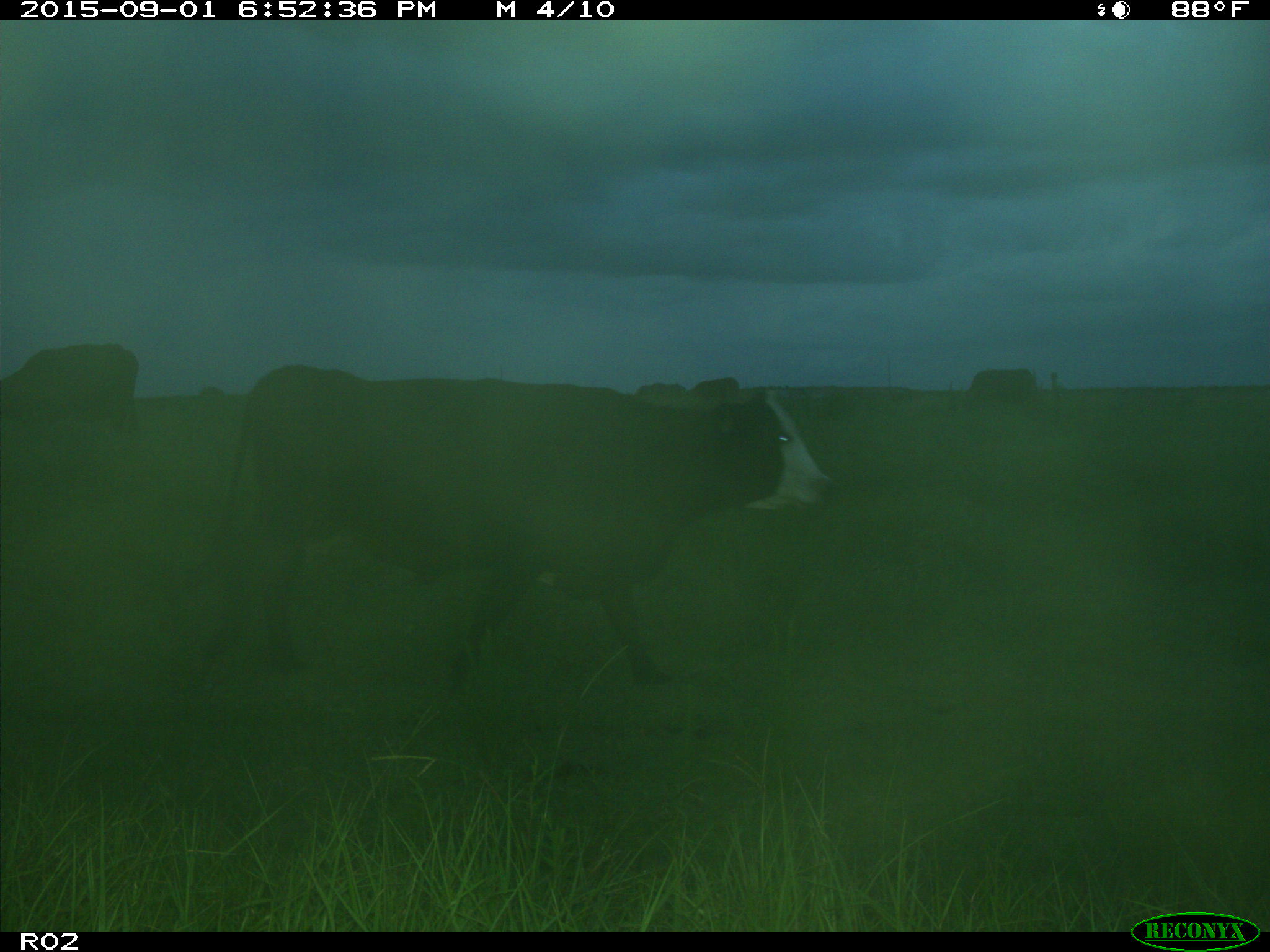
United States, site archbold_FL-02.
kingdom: Animalia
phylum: Chordata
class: Mammalia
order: Artiodactyla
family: Bovidae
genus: Bos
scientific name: Bos taurus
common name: domestic cow